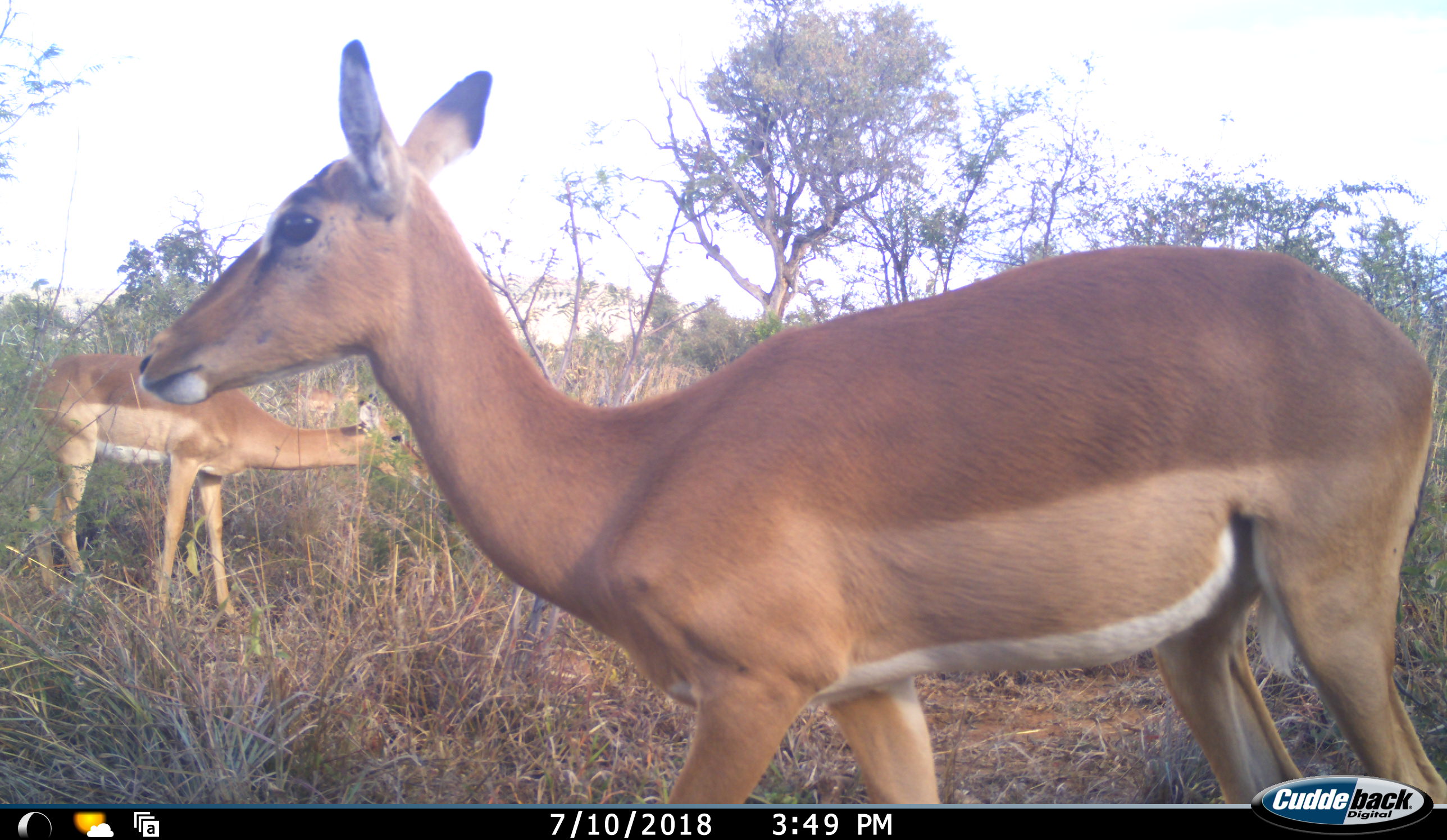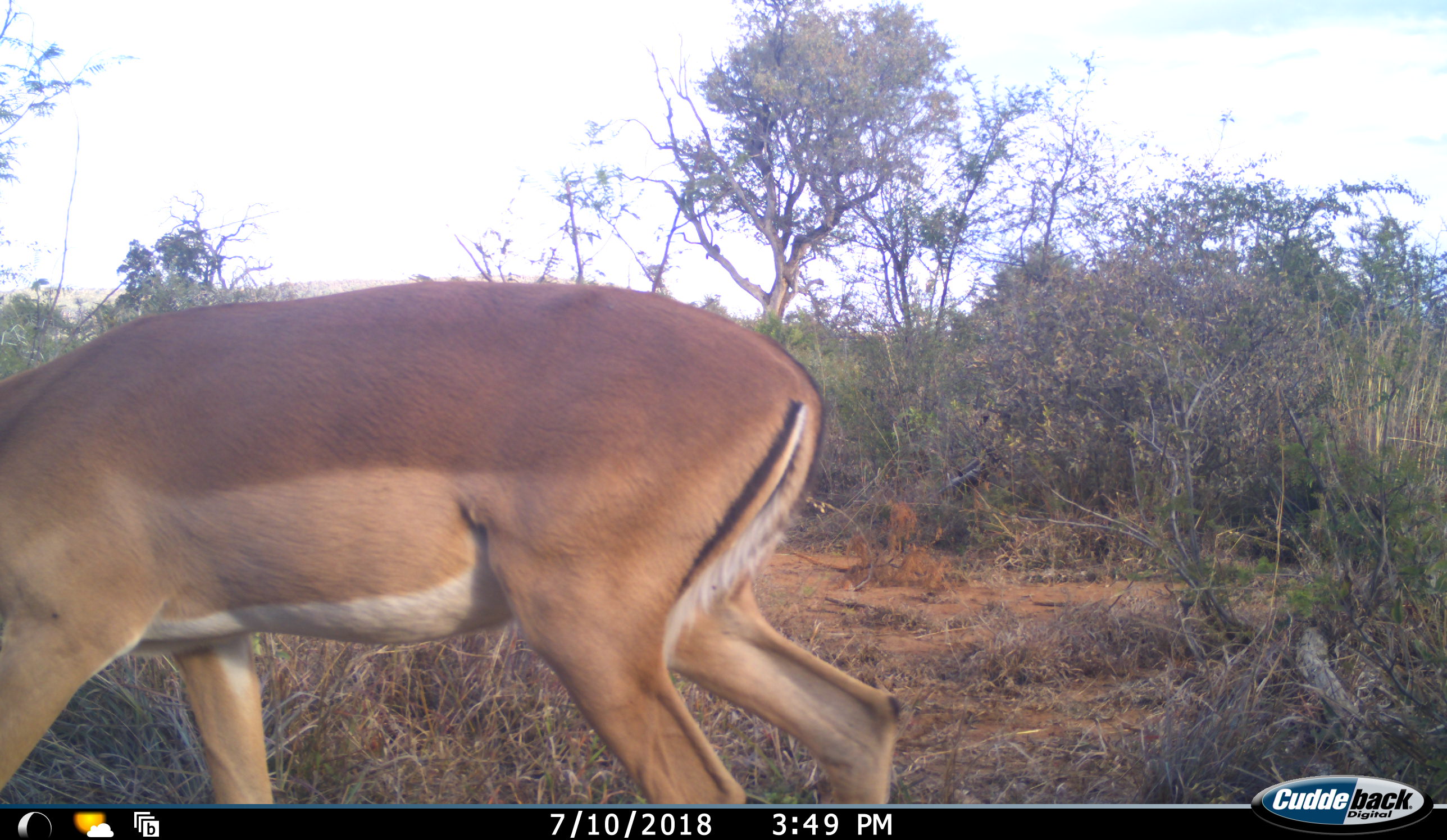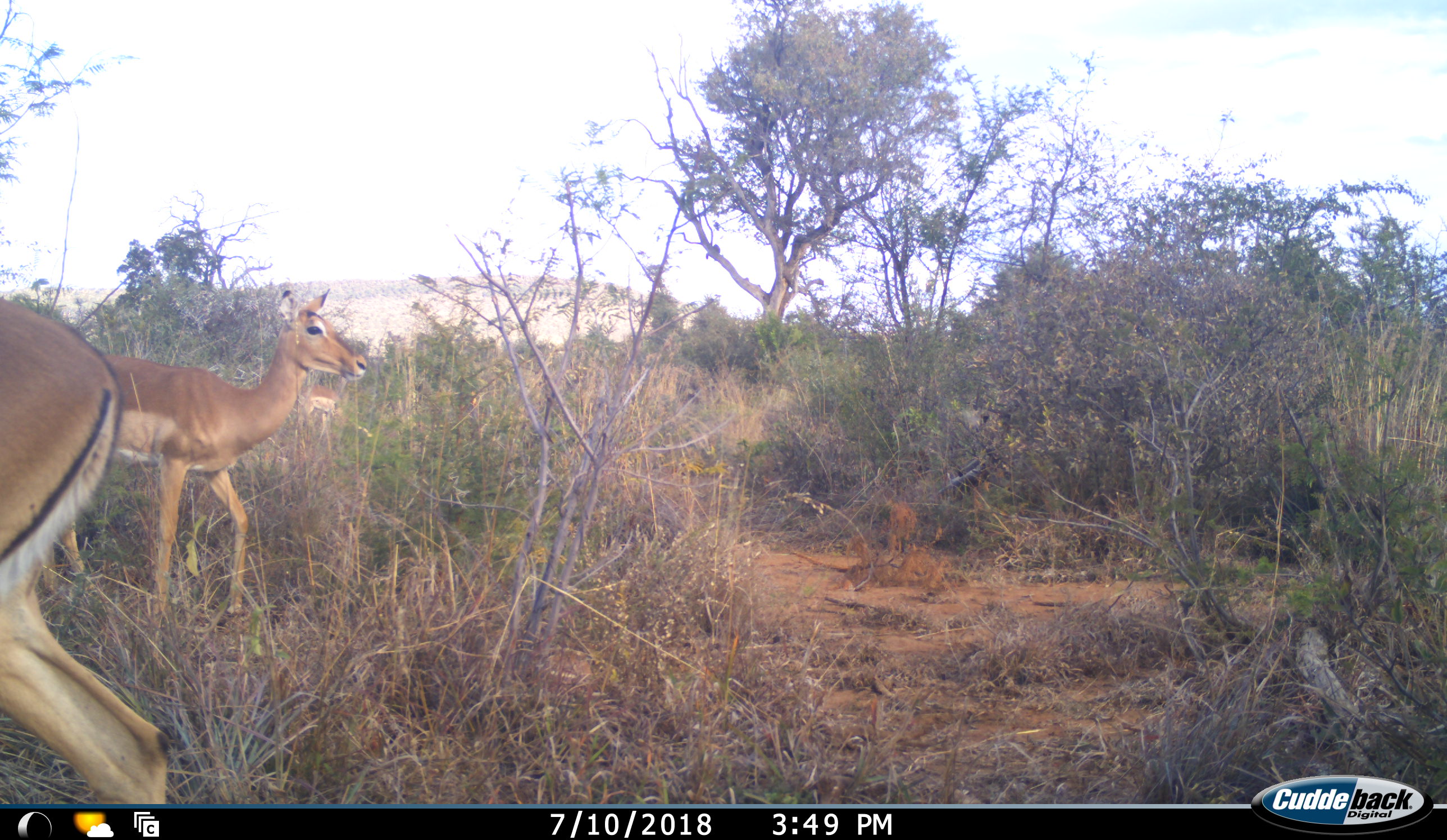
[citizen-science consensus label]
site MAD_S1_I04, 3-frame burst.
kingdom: Animalia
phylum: Chordata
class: Mammalia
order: Artiodactyla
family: Bovidae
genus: Aepyceros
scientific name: Aepyceros melampus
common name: impala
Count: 2.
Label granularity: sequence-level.